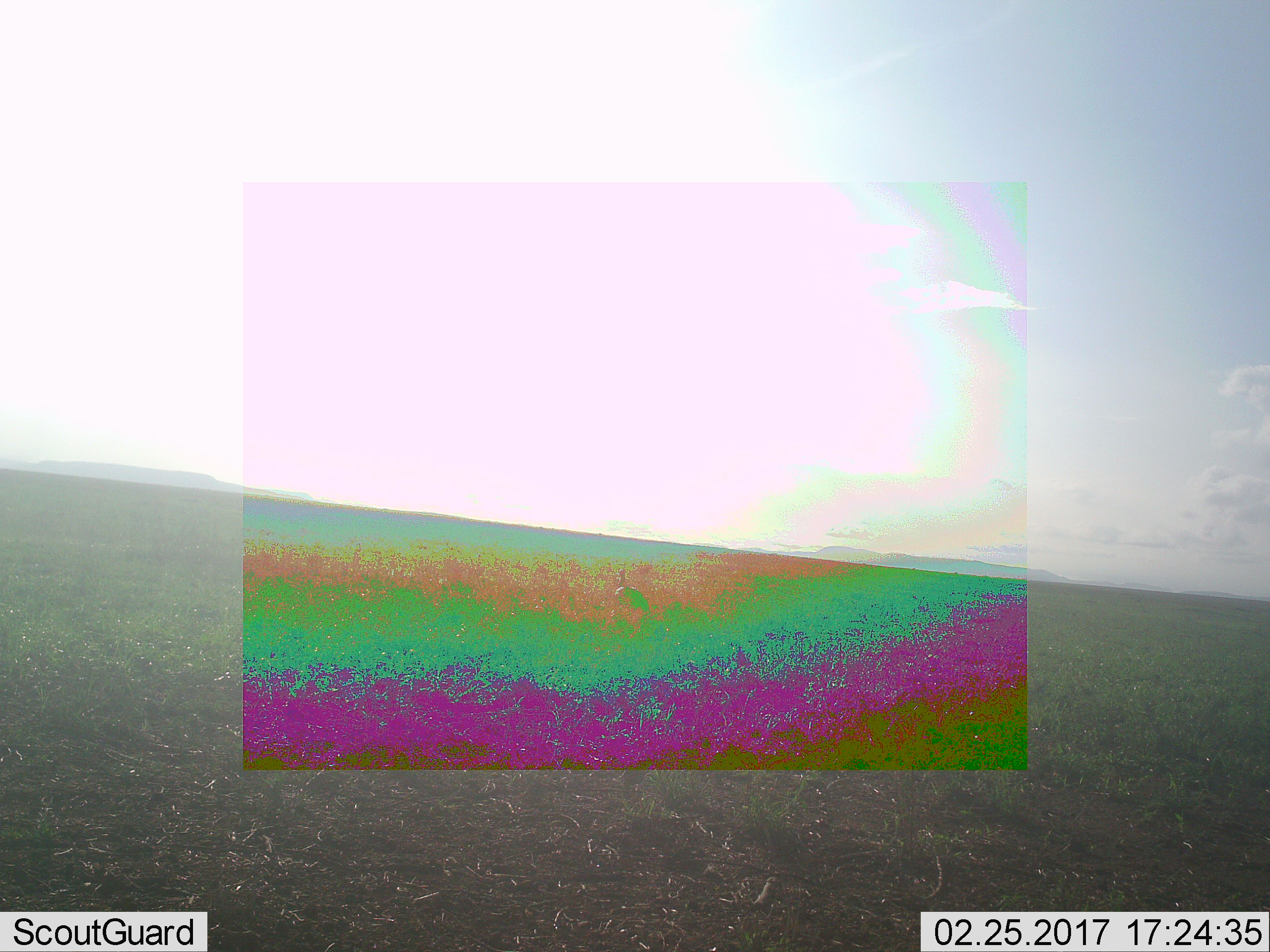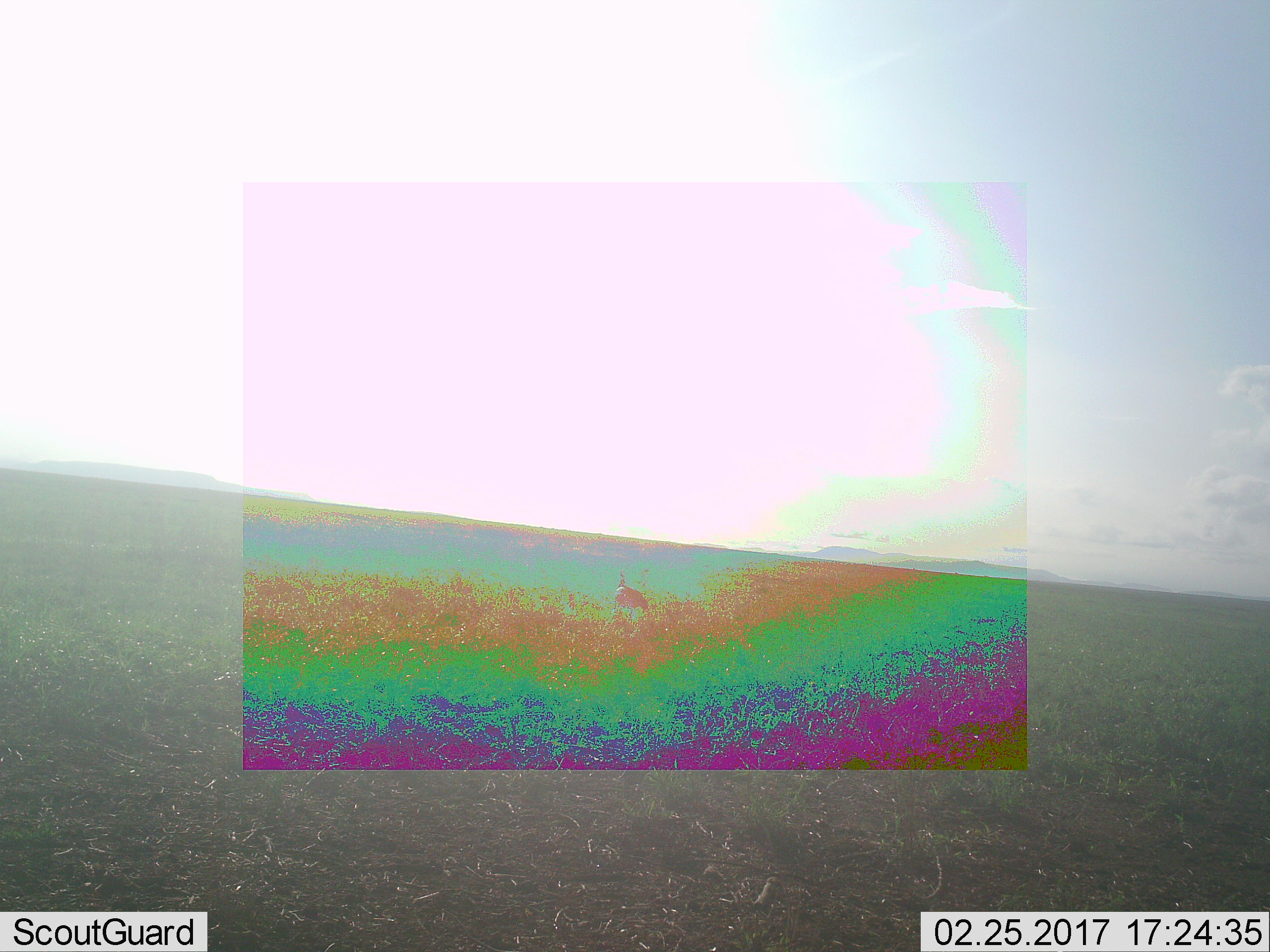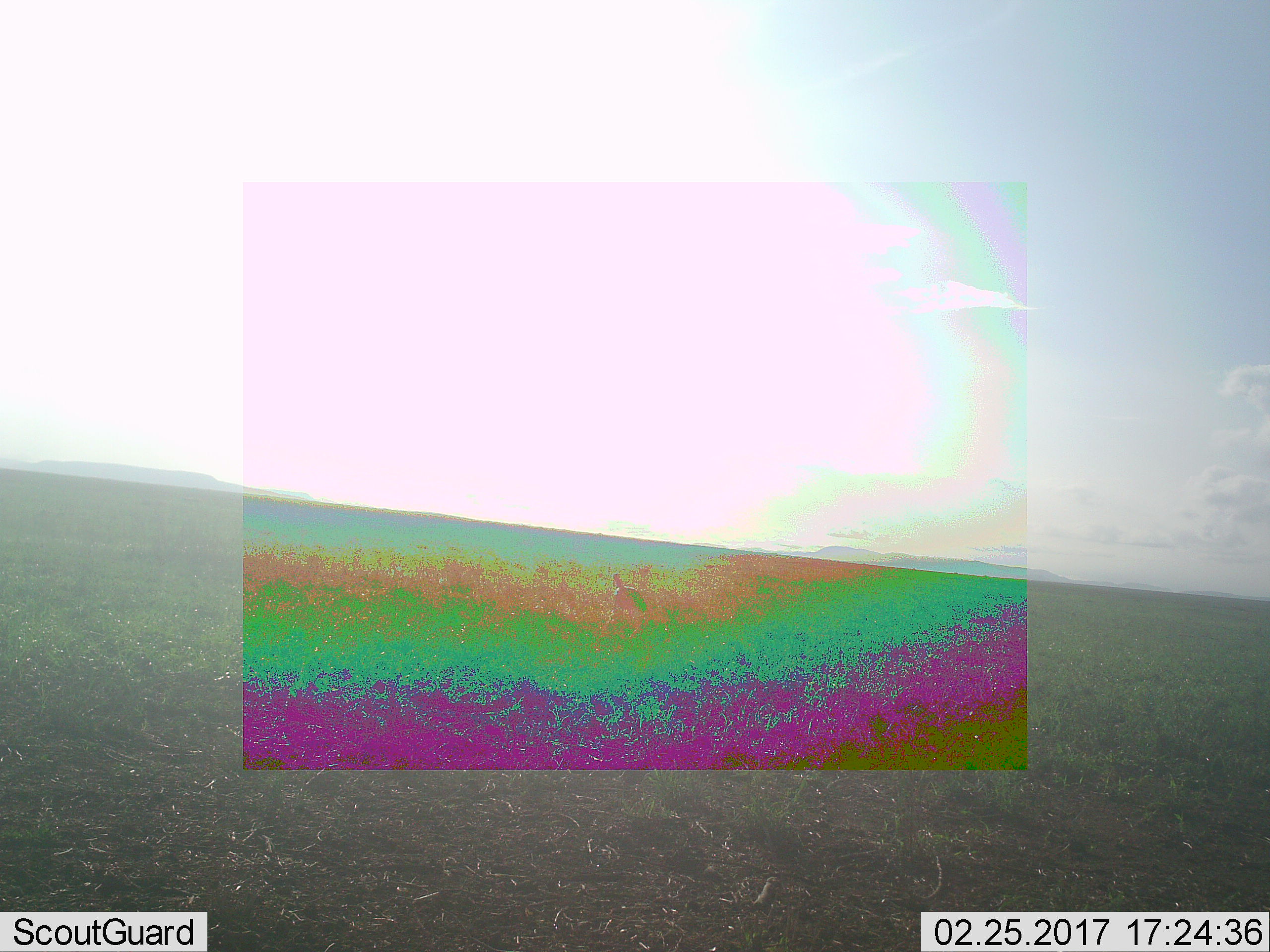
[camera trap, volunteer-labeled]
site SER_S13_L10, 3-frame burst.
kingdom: Animalia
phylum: Chordata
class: Aves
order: Galliformes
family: Numididae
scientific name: Numididae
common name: guineafowl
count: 1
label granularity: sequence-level